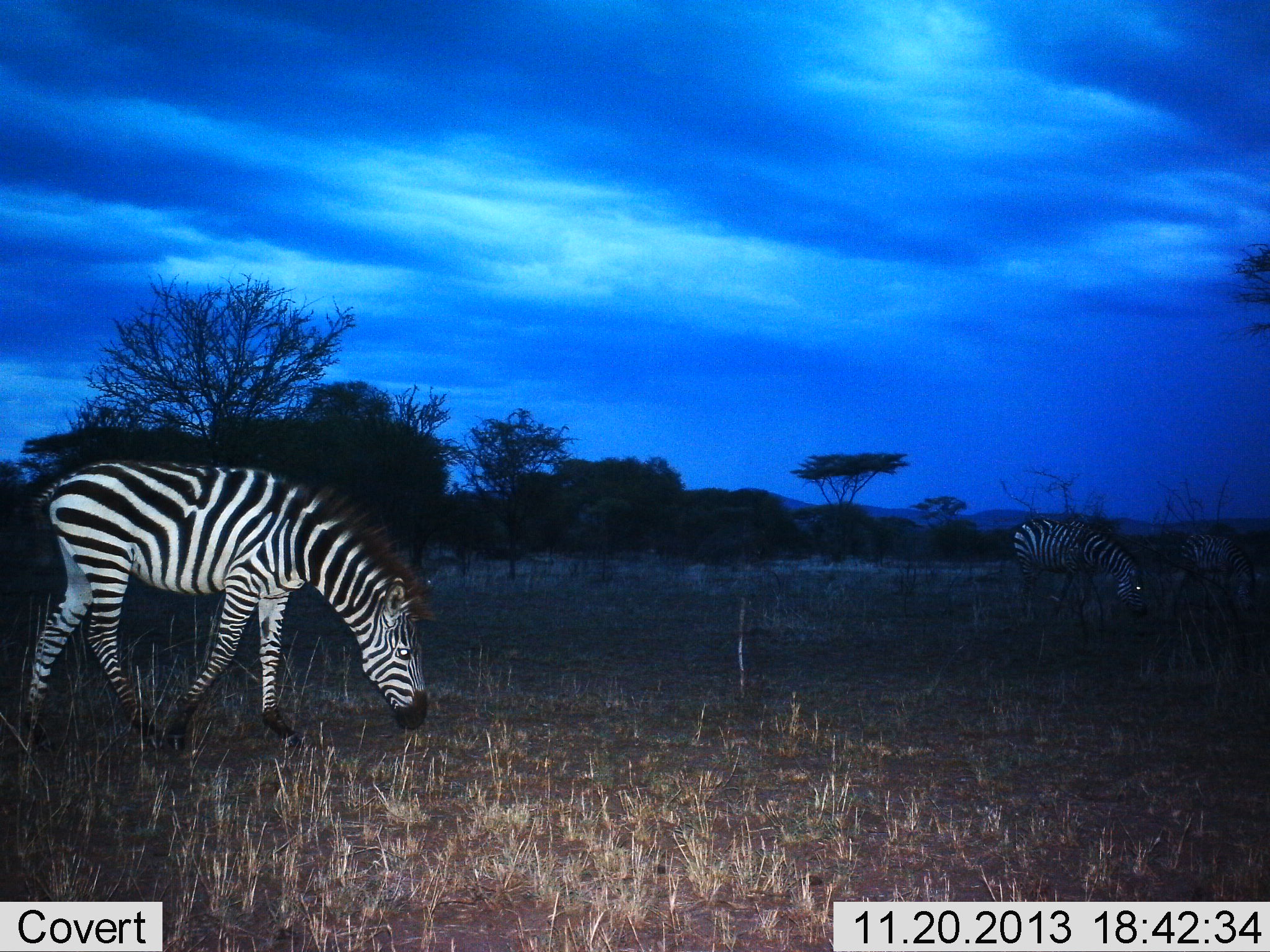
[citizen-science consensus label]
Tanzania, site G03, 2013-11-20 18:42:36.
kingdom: Animalia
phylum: Chordata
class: Mammalia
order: Perissodactyla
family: Equidae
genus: Equus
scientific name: Equus quagga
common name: plains zebra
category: zebra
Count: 2.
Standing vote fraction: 0%.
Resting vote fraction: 0%.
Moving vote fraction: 10%.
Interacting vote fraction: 0%.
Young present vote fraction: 0%.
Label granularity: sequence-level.